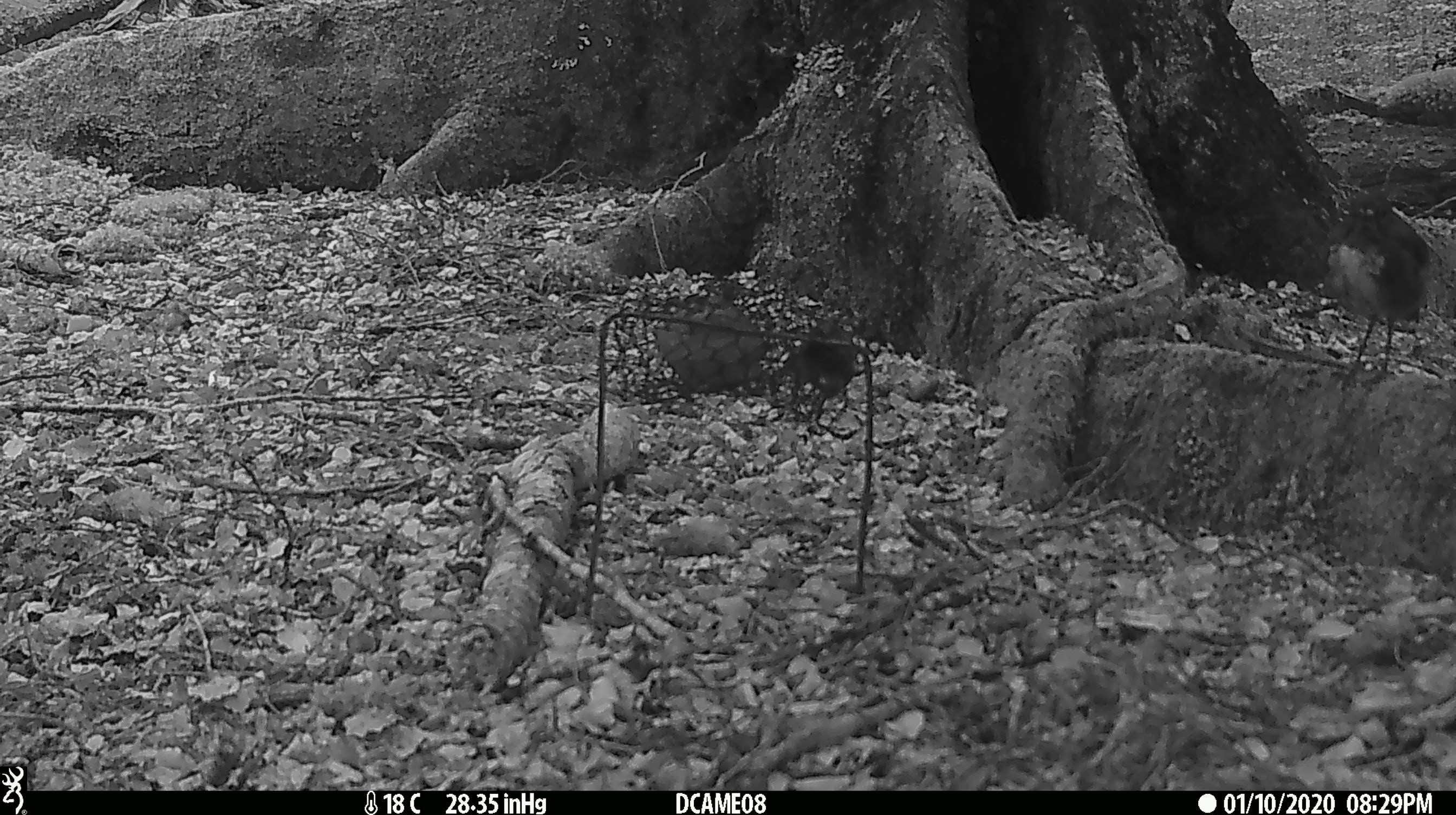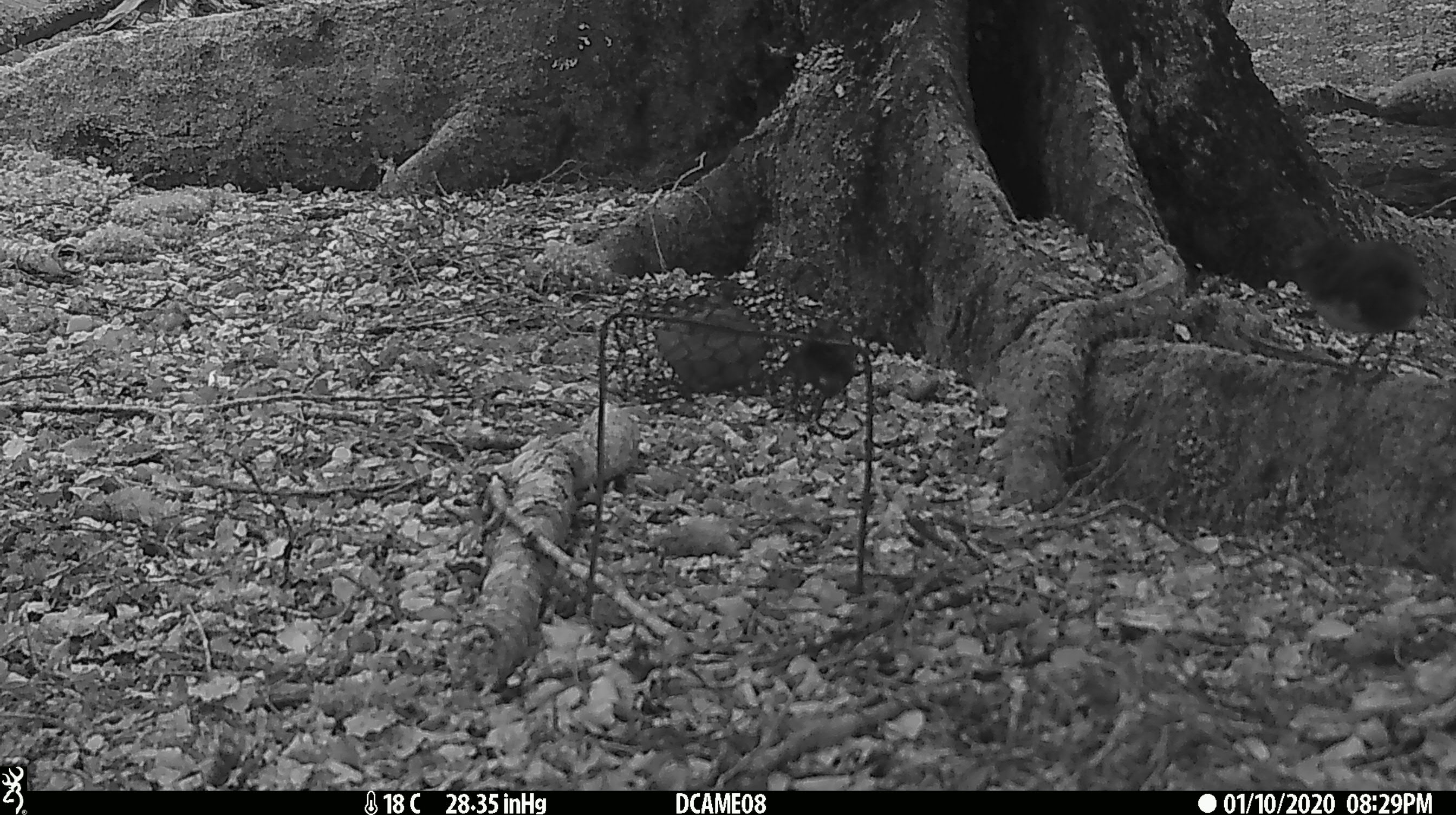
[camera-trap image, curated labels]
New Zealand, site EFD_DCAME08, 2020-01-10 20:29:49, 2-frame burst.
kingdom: Animalia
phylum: Chordata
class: Aves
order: Passeriformes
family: Petroicidae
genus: Petroica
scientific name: Petroica australis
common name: new zealand robin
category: robin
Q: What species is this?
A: Robin (new zealand robin) (Petroica australis).